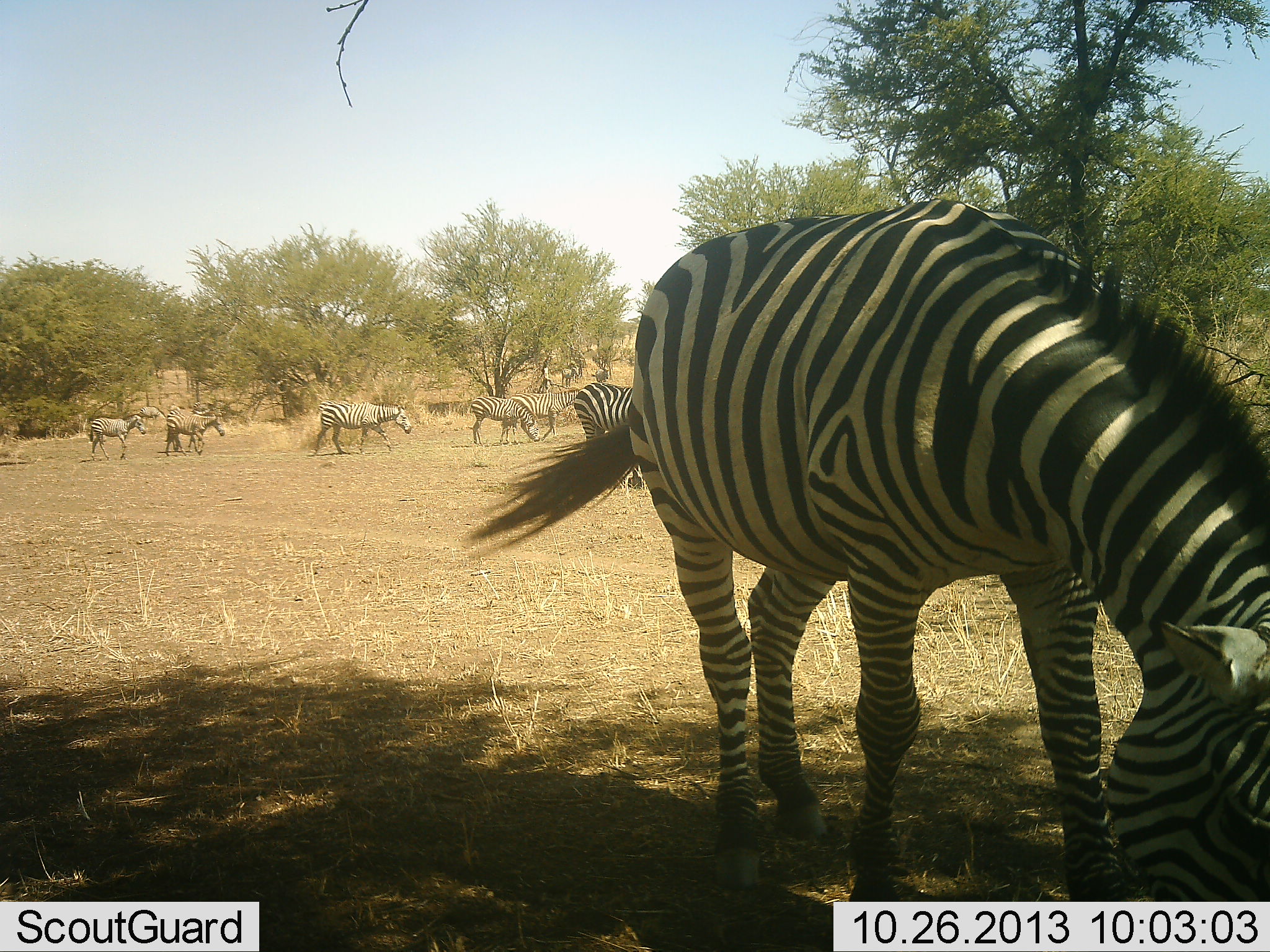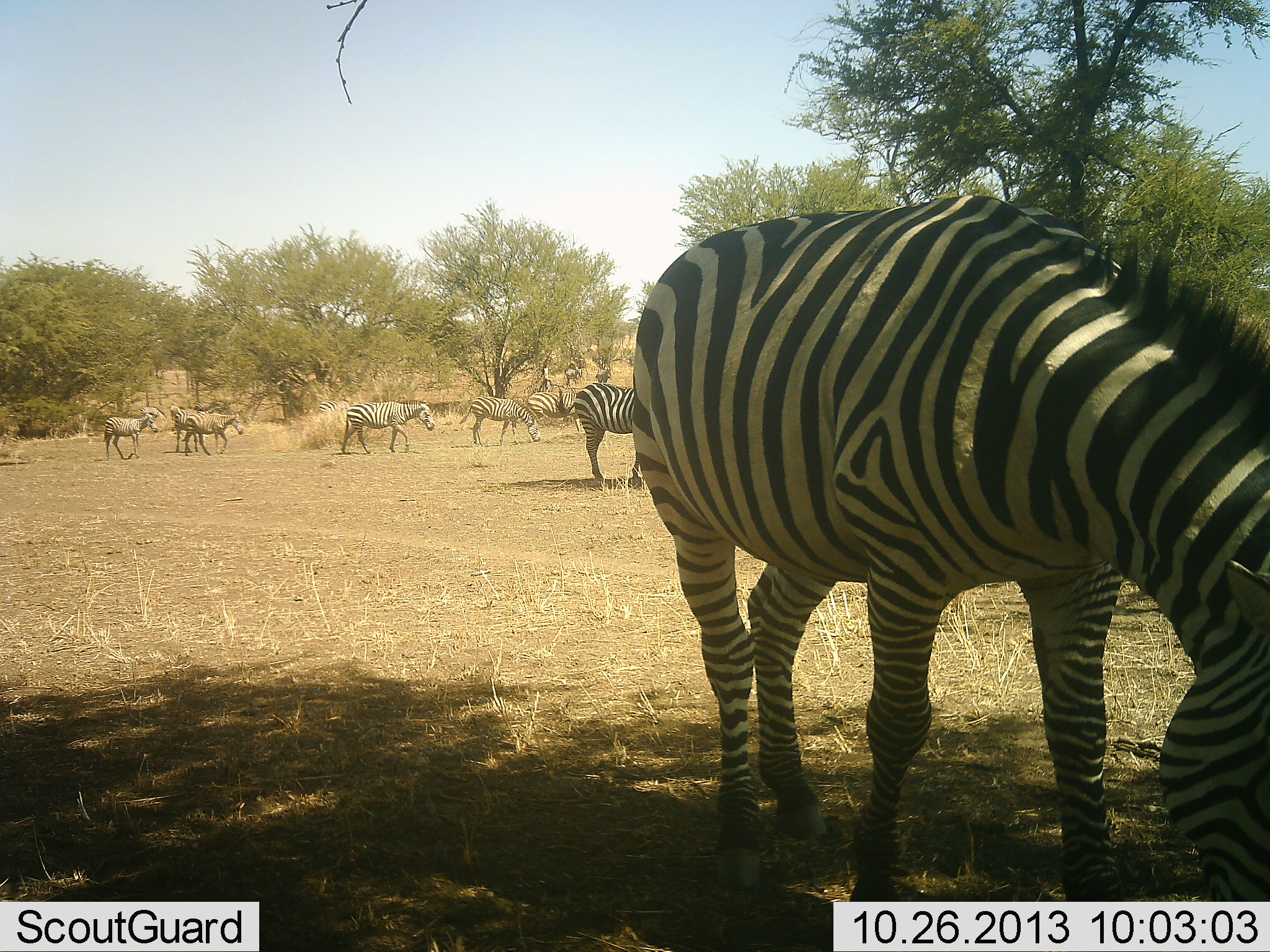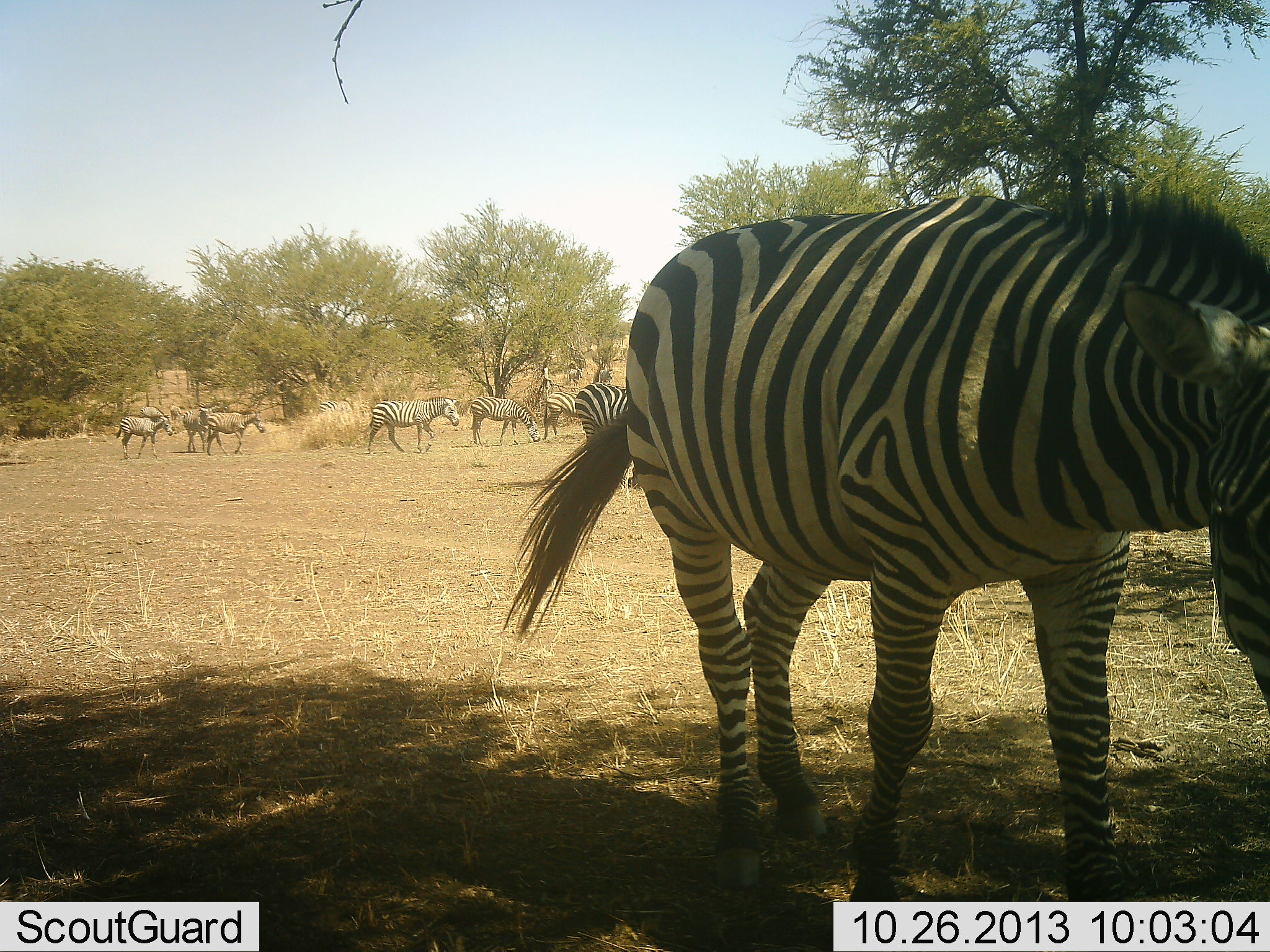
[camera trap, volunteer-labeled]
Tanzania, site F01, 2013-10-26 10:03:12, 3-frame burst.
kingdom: Animalia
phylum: Chordata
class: Mammalia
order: Perissodactyla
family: Equidae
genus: Equus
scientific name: Equus quagga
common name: plains zebra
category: zebra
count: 8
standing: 70%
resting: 0%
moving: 90%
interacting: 0%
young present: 20%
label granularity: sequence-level